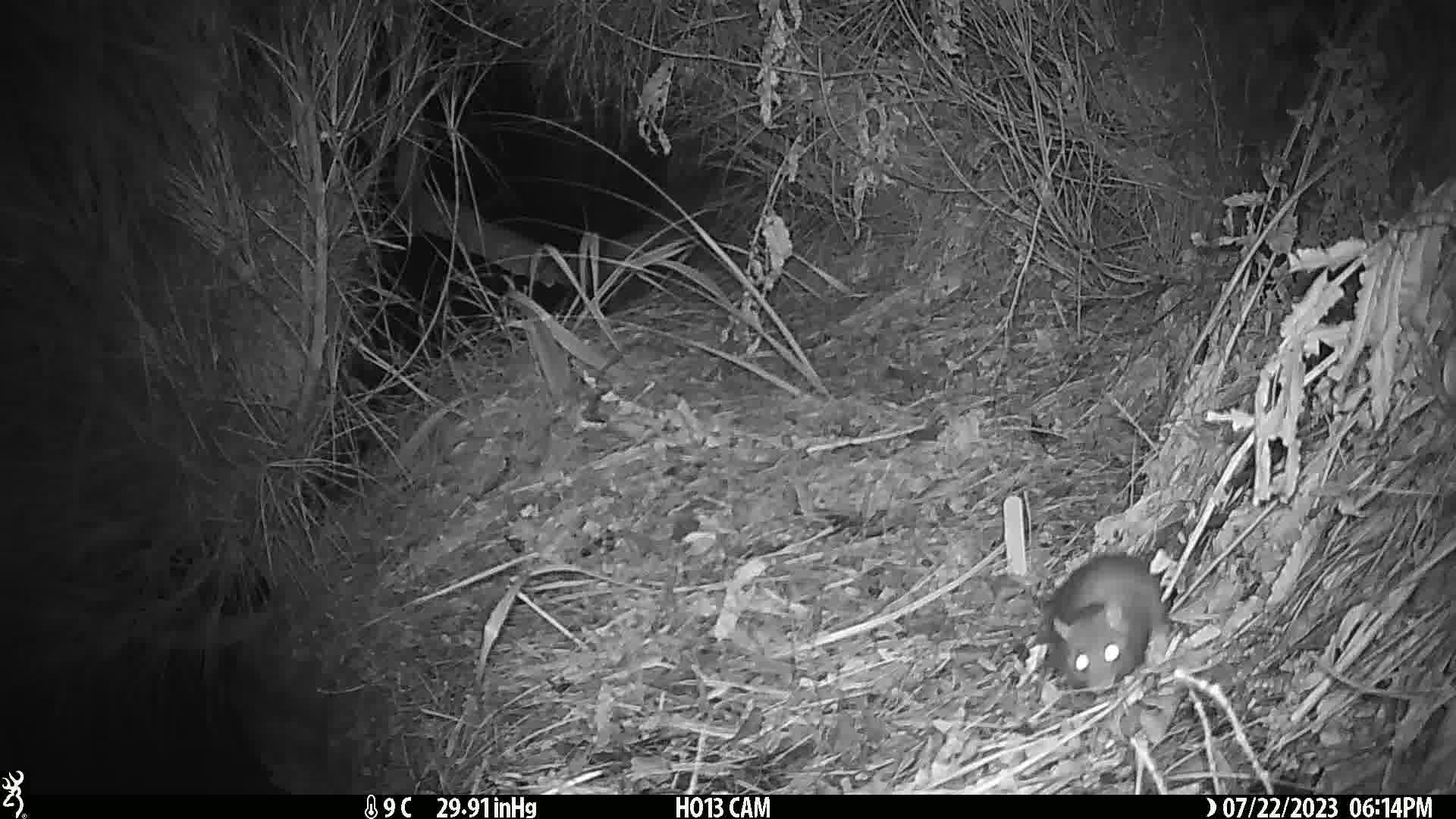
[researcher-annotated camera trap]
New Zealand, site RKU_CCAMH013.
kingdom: Animalia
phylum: Chordata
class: Mammalia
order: Rodentia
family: Muridae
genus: Rattus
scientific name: Rattus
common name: rat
Rat (Rattus).